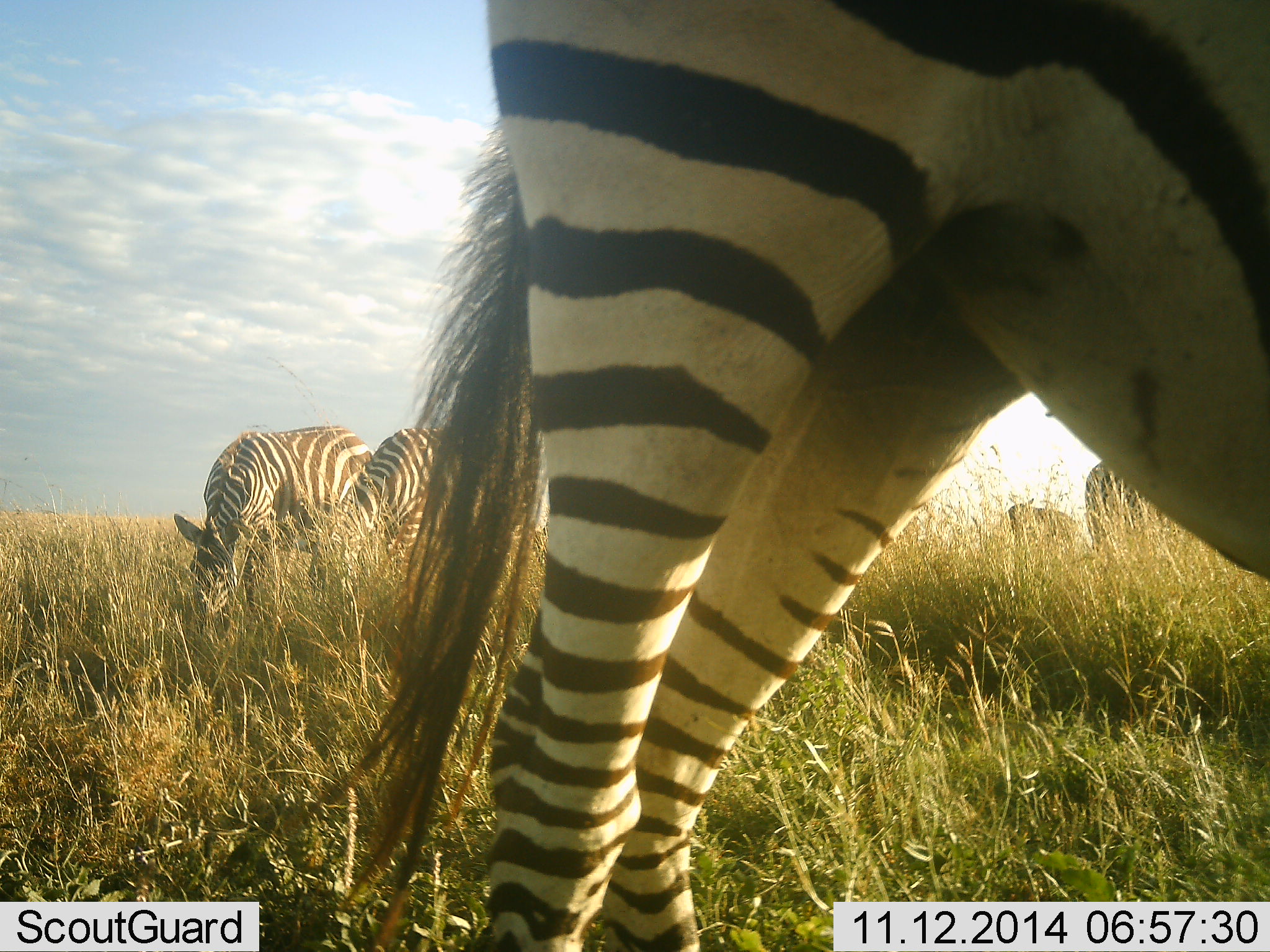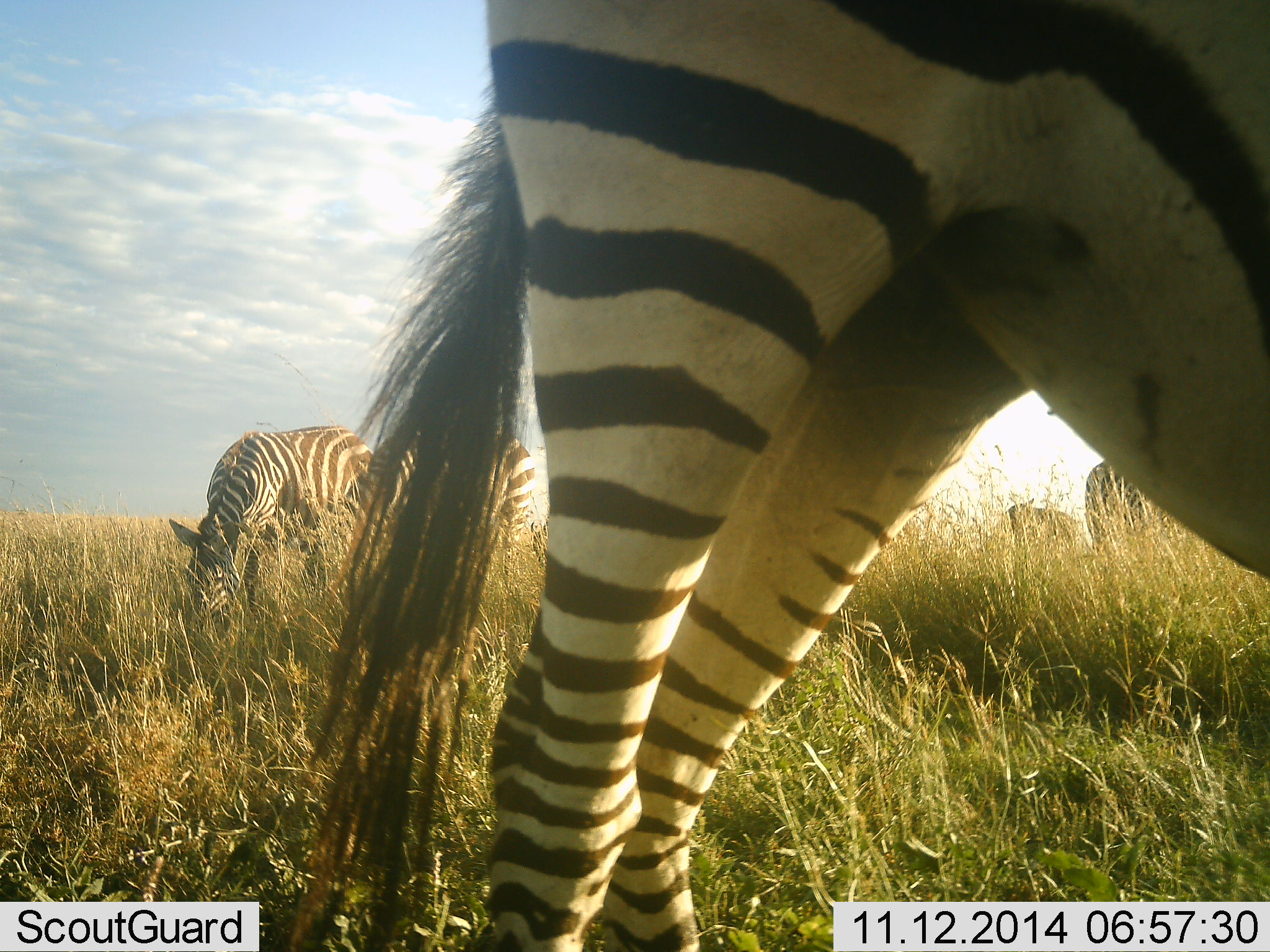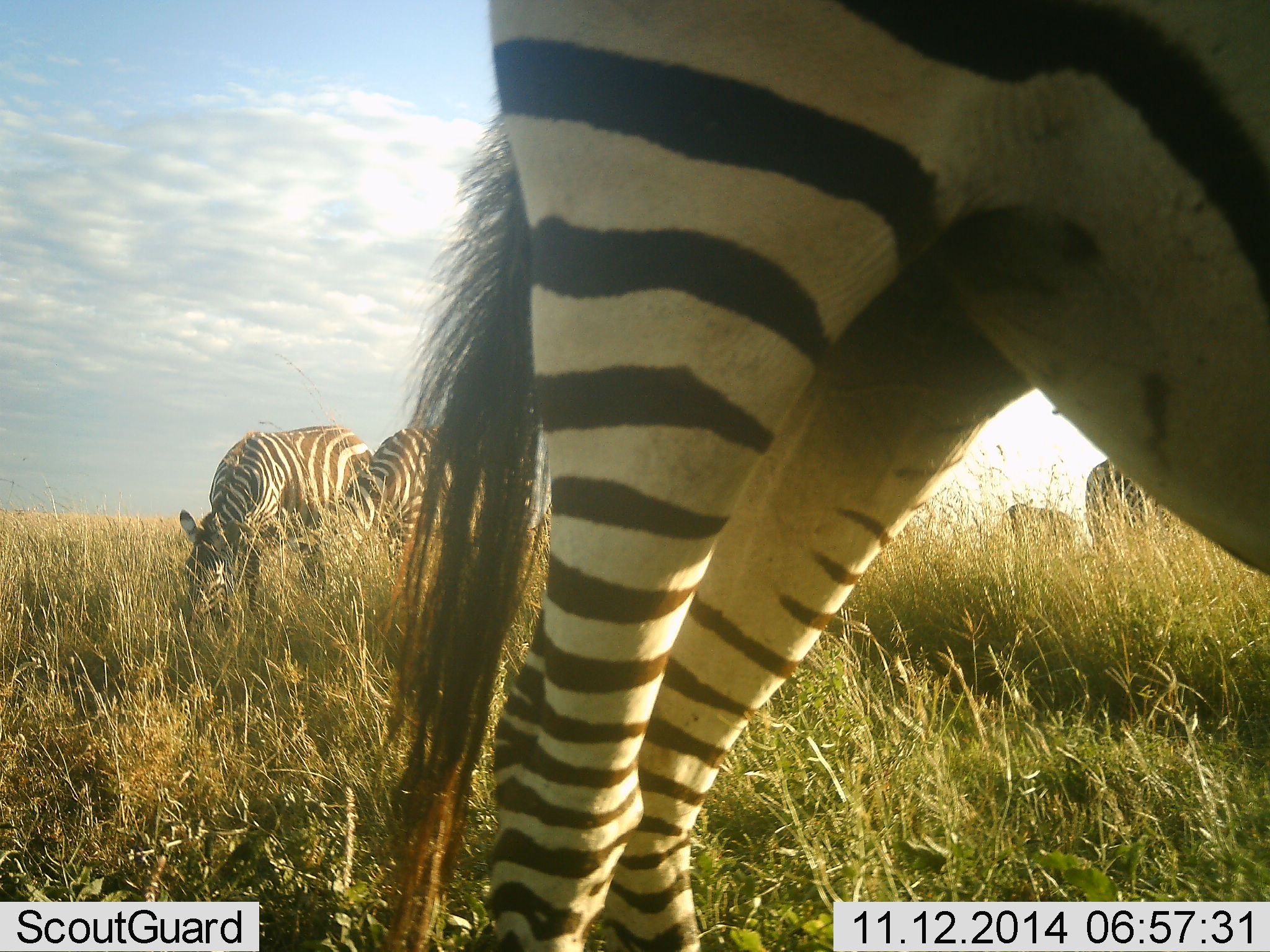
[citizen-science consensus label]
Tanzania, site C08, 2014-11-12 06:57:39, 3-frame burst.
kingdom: Animalia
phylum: Chordata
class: Mammalia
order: Perissodactyla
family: Equidae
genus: Equus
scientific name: Equus quagga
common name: plains zebra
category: zebra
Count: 4.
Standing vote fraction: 55%.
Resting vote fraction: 0%.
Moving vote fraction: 0%.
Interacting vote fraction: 0%.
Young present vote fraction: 0%.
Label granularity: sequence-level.